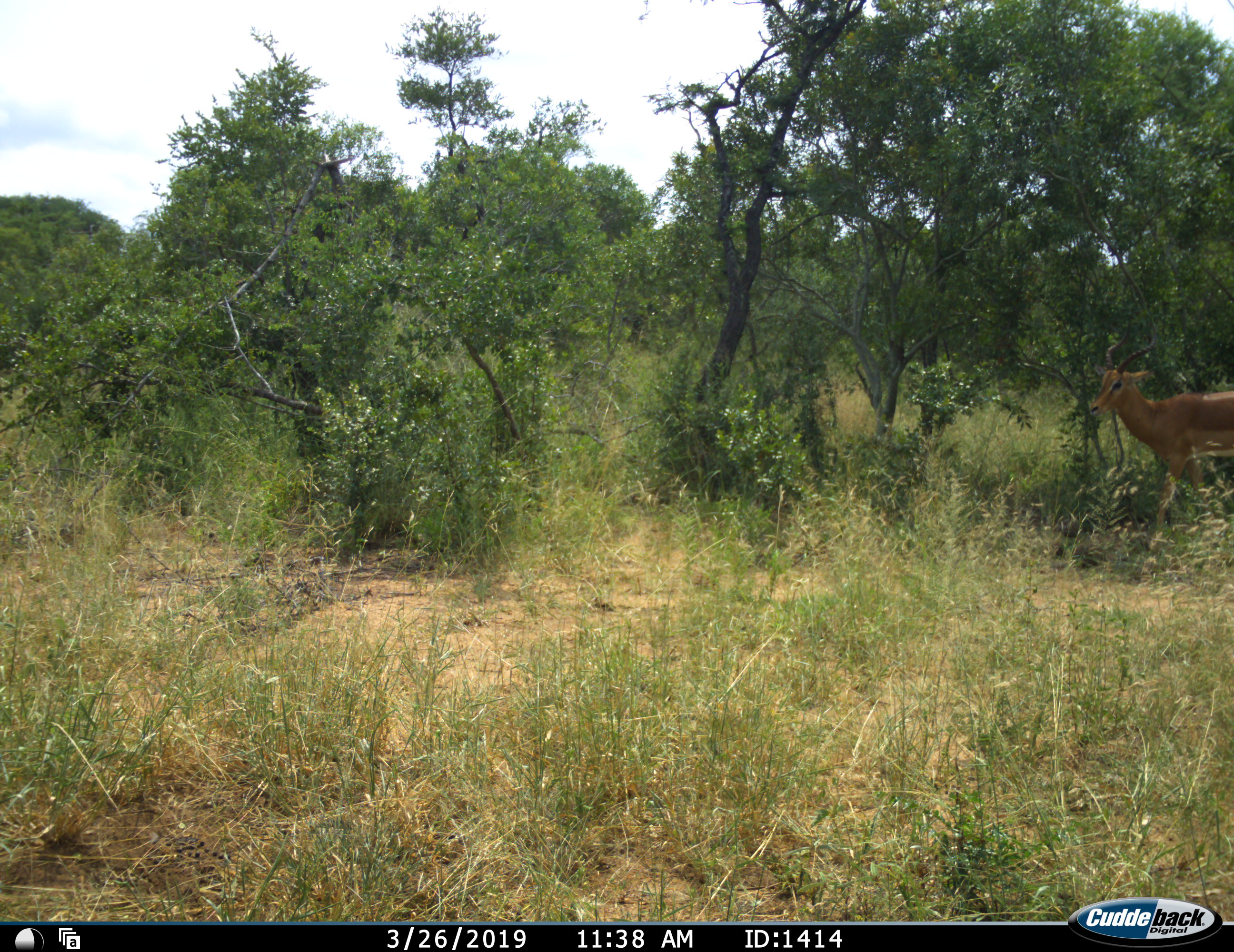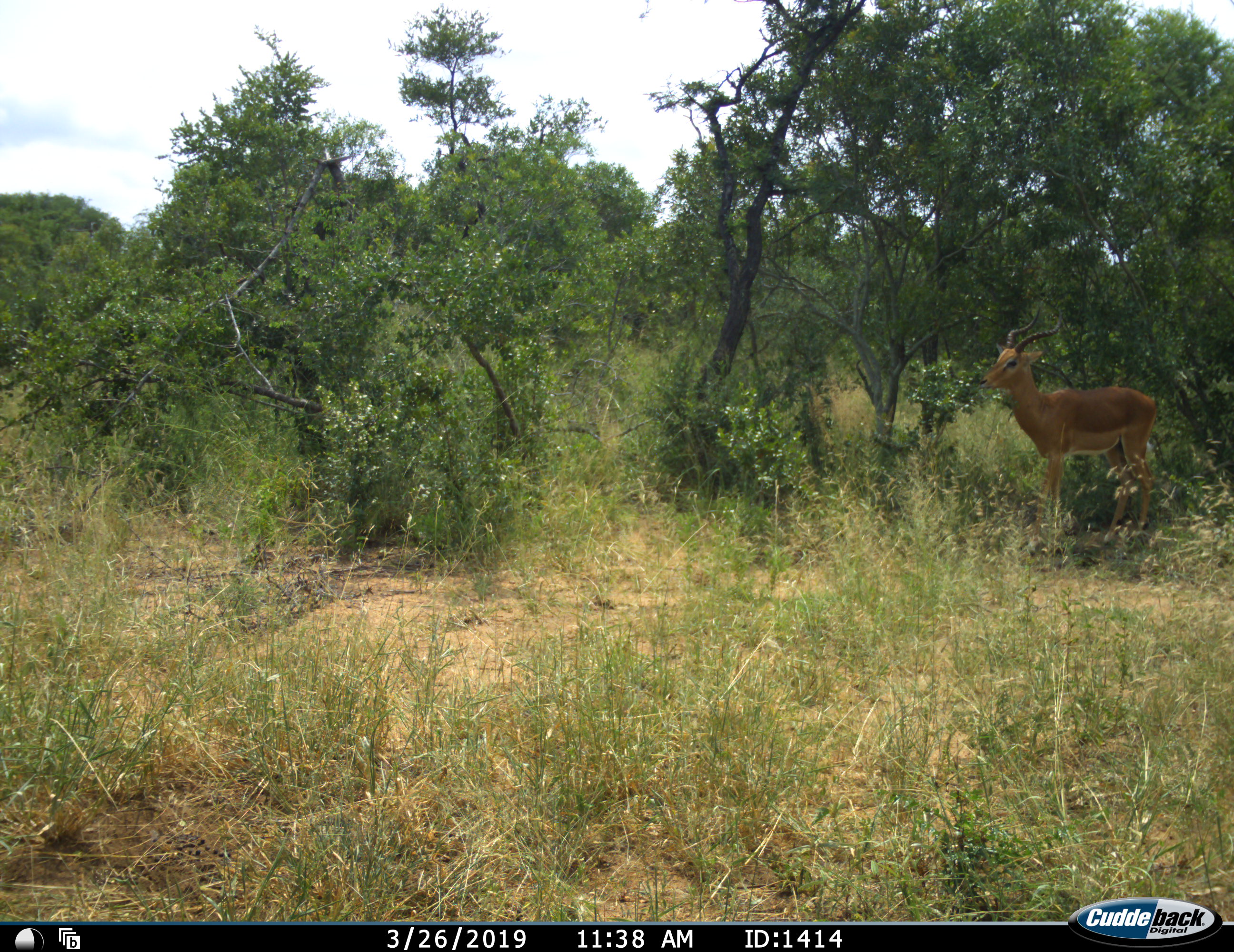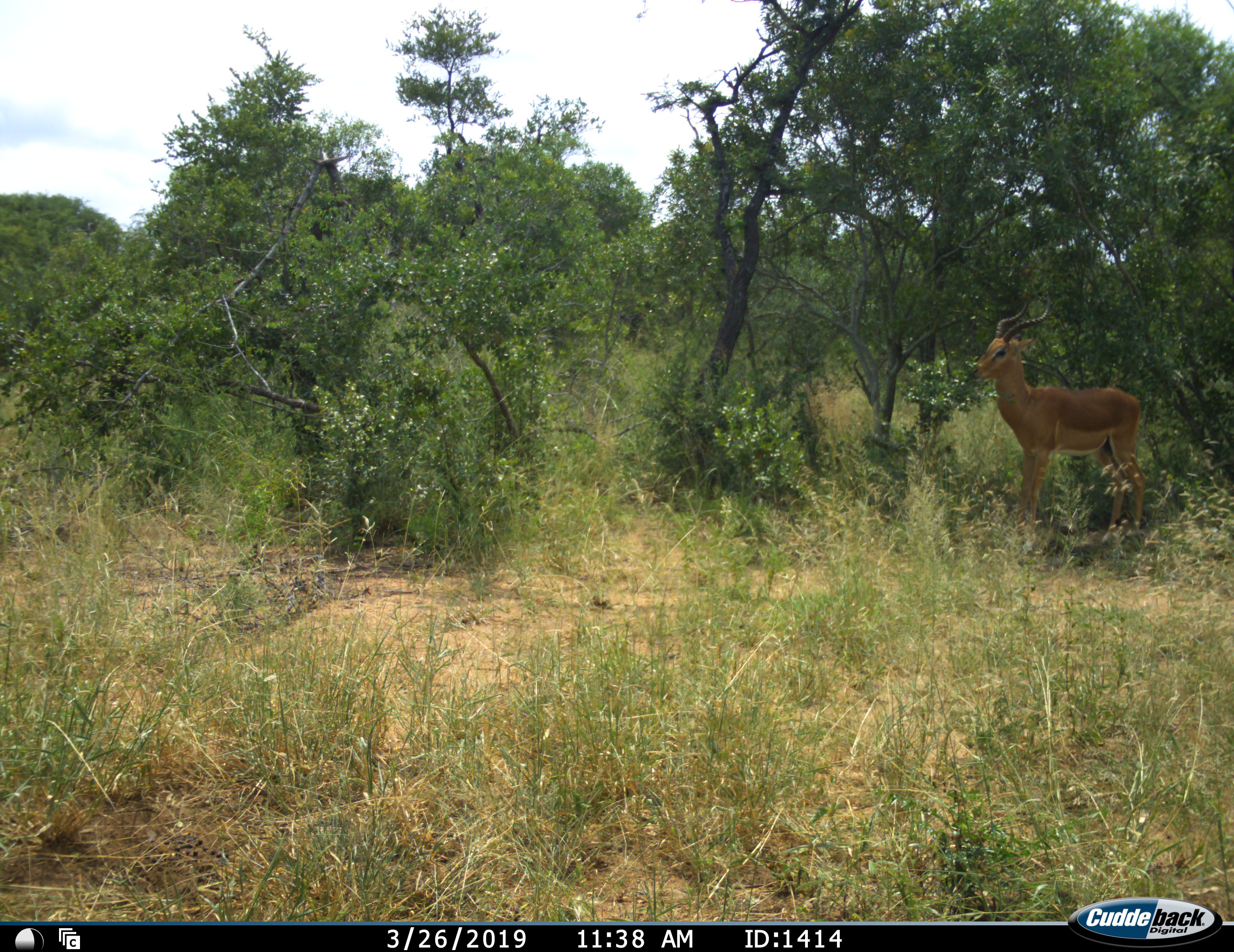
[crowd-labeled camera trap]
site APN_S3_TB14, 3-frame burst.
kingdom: Animalia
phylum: Chordata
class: Mammalia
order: Artiodactyla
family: Bovidae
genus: Aepyceros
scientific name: Aepyceros melampus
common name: impala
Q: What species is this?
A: Impala (Aepyceros melampus).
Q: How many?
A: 1.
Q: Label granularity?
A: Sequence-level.